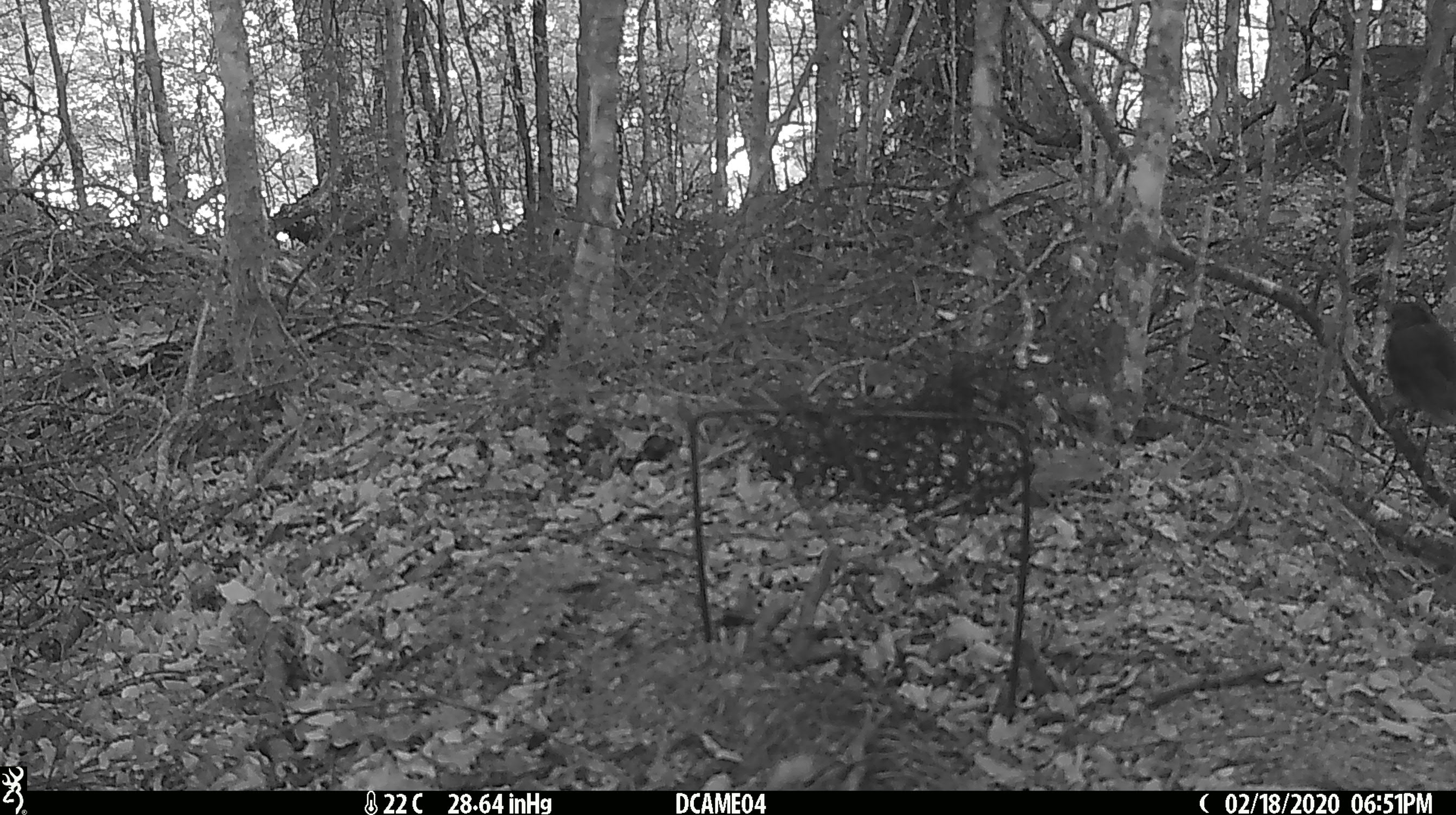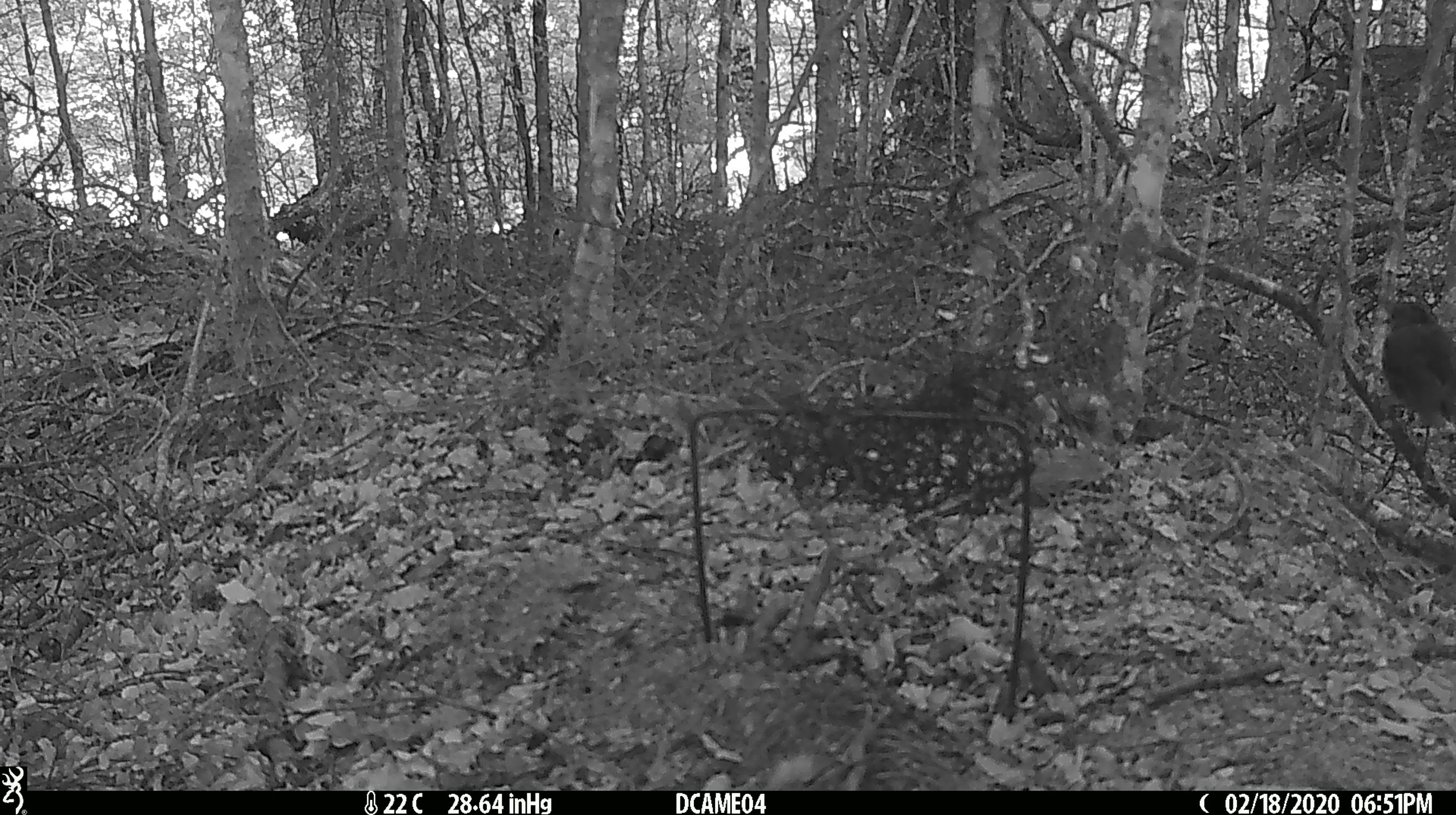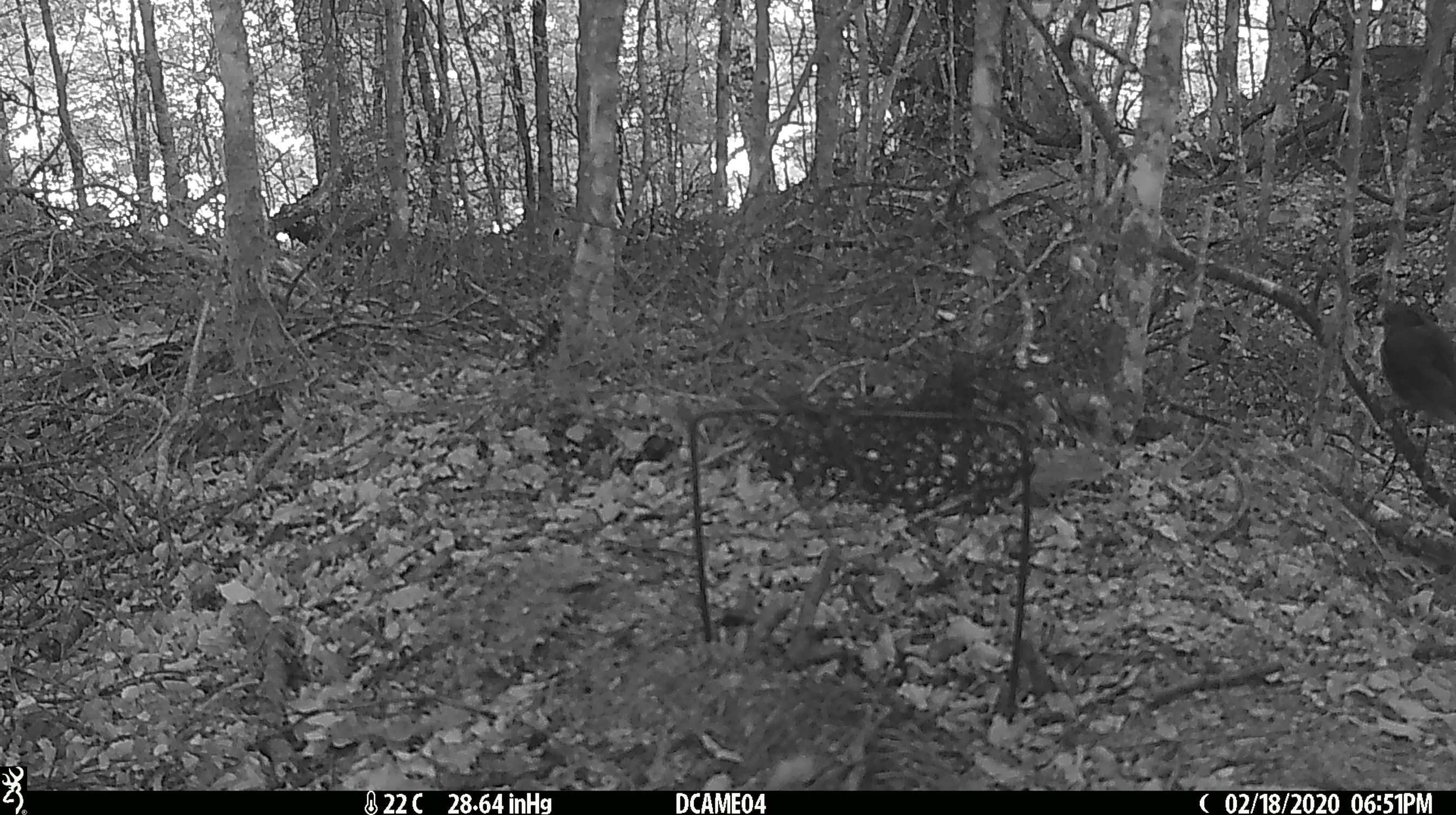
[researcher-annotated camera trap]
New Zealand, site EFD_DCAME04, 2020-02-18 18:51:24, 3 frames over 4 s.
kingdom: Animalia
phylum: Chordata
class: Aves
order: Passeriformes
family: Petroicidae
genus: Petroica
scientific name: Petroica australis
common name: new zealand robin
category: robin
Robin (new zealand robin) (Petroica australis).